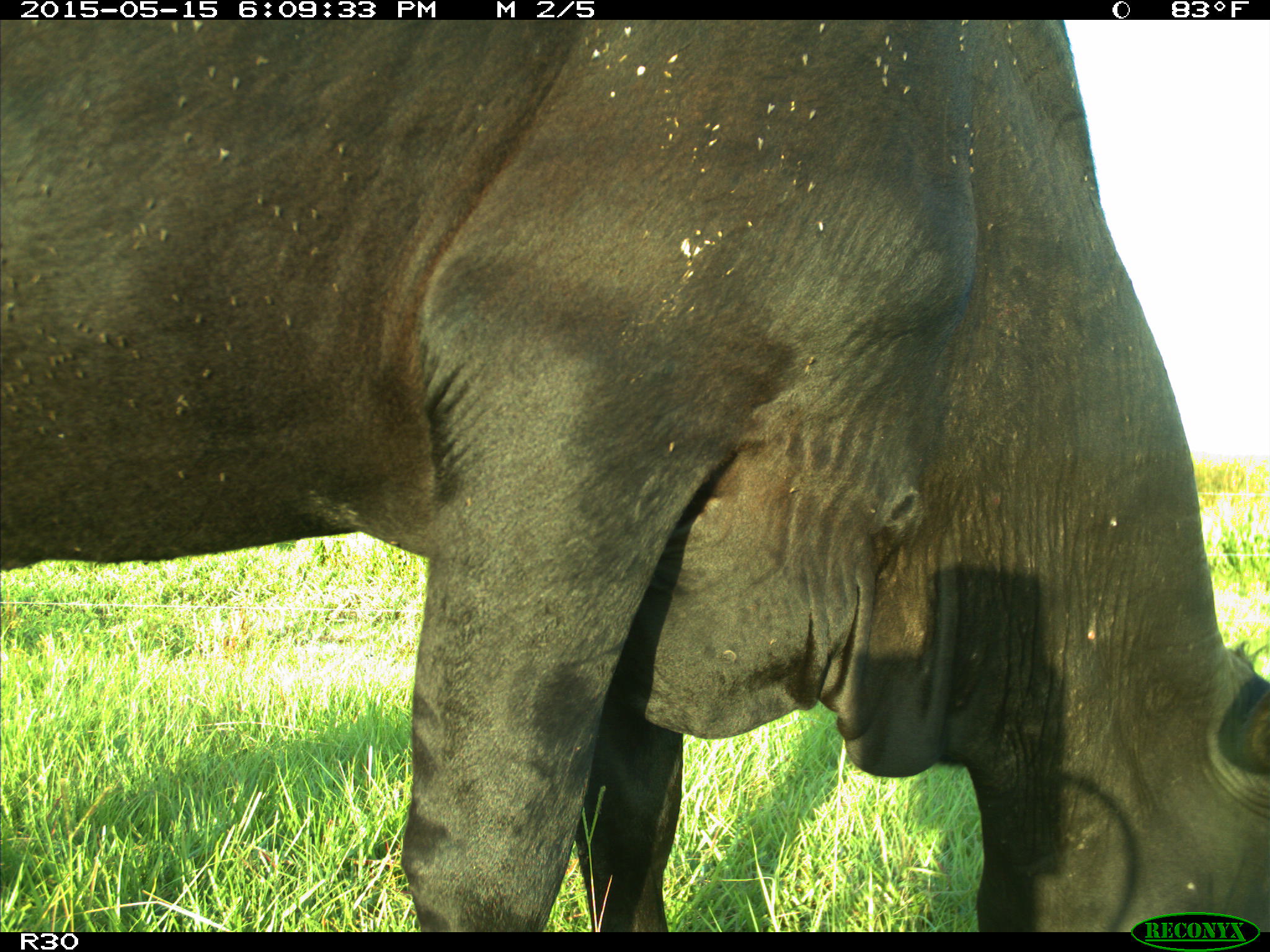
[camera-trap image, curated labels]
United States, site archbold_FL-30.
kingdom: Animalia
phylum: Chordata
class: Mammalia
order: Artiodactyla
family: Bovidae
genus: Bos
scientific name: Bos taurus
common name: domestic cow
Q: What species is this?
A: Bos taurus (domestic cow).